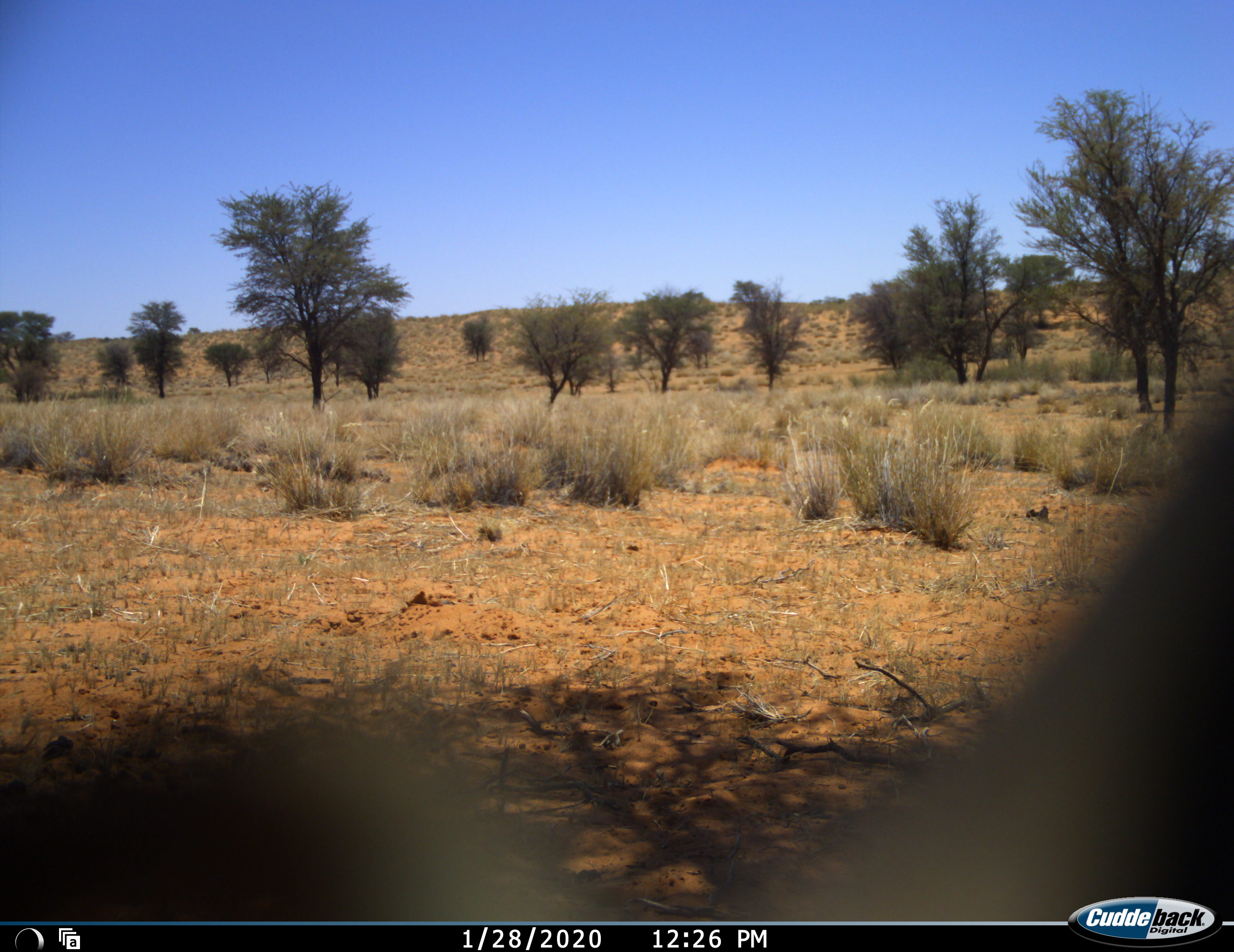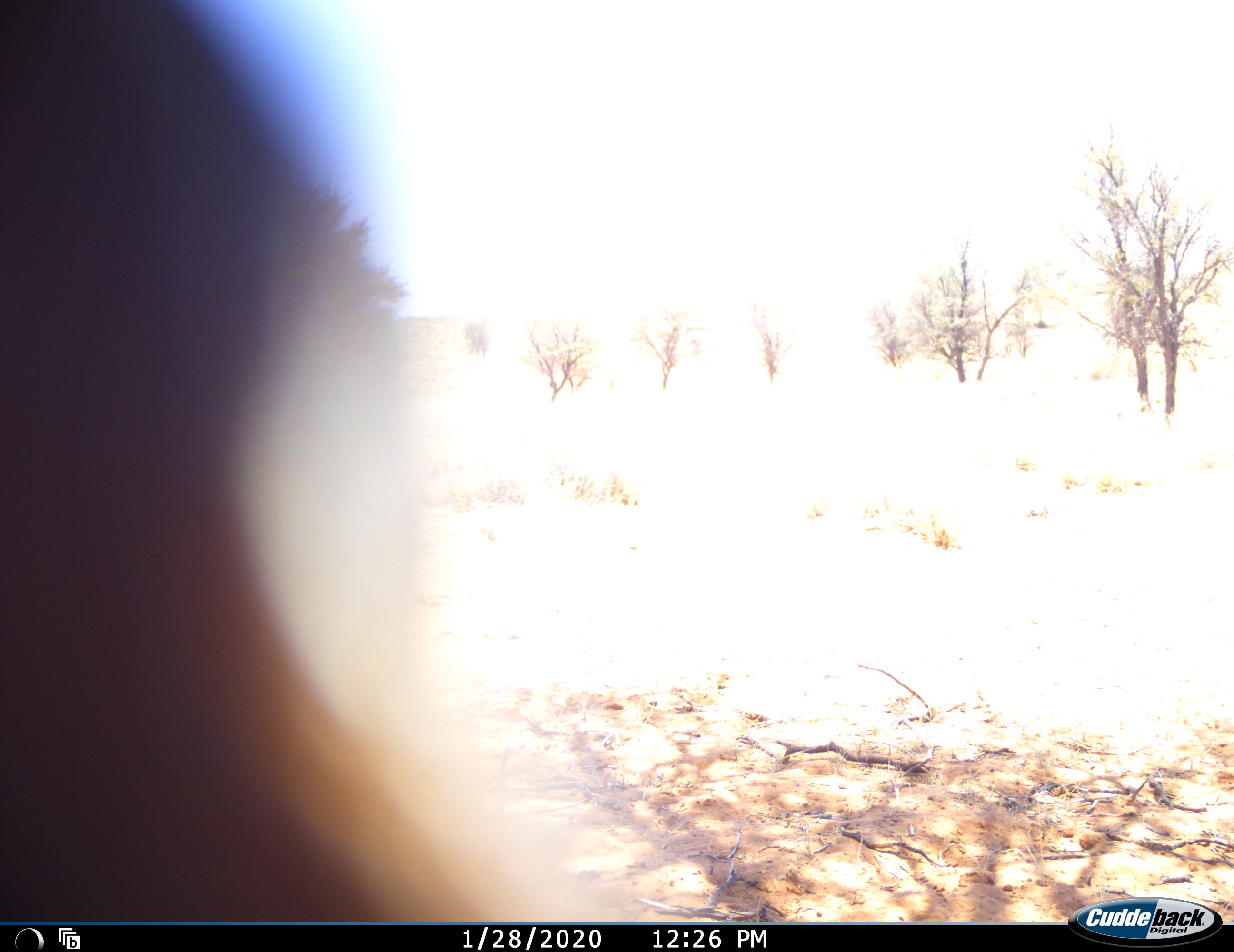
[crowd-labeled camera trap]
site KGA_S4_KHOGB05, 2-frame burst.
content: unidentified animal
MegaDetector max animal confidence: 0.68